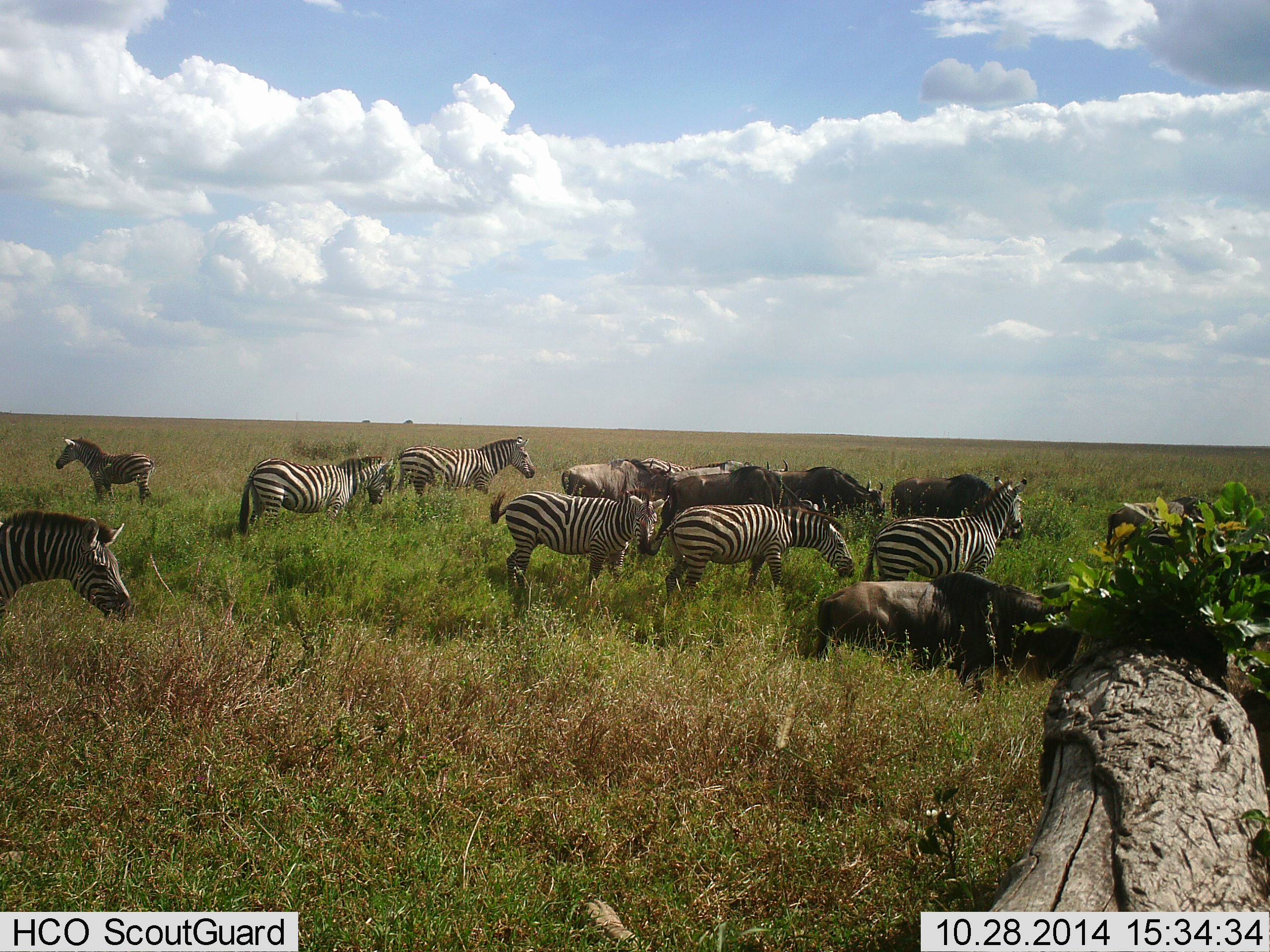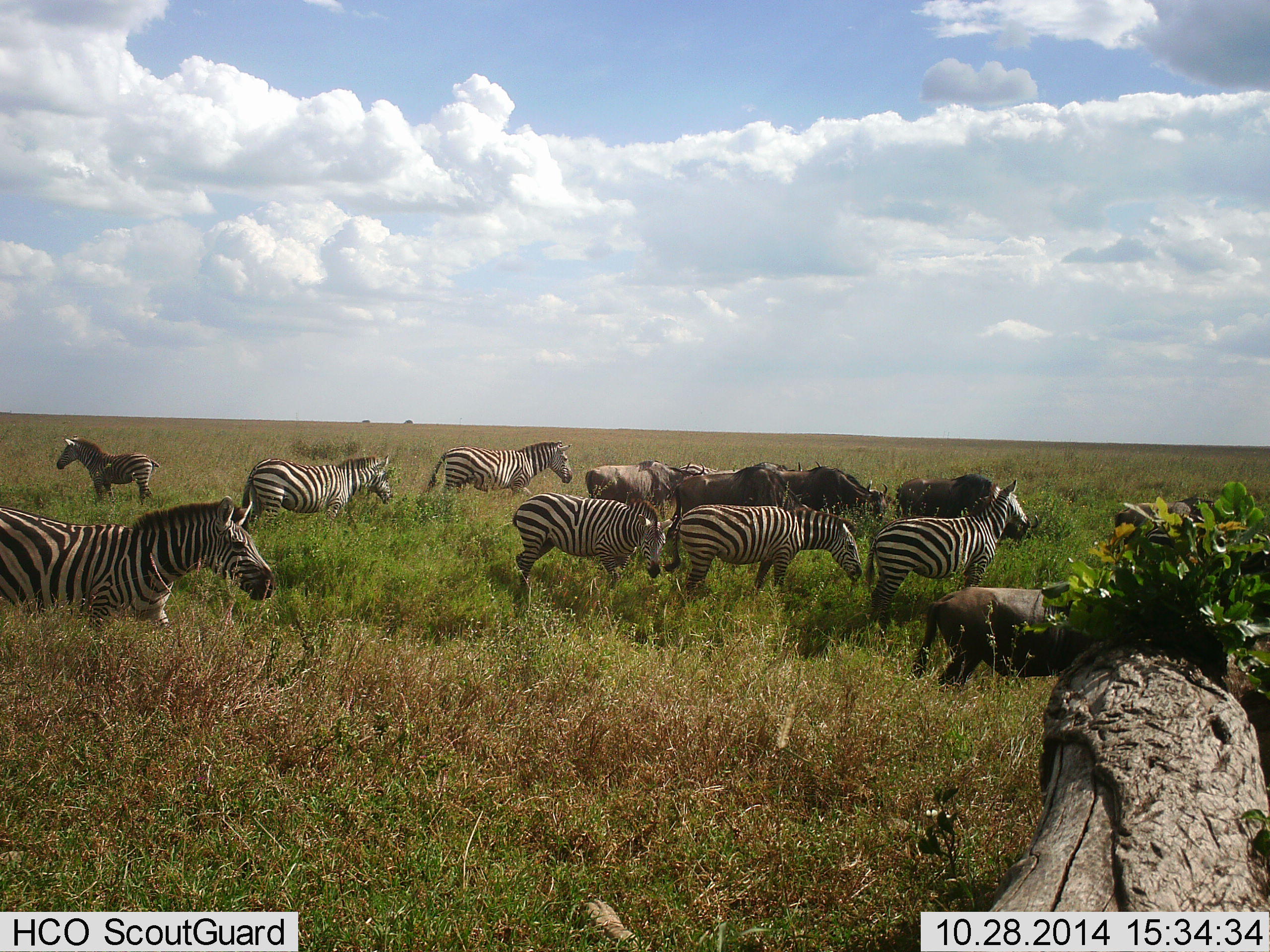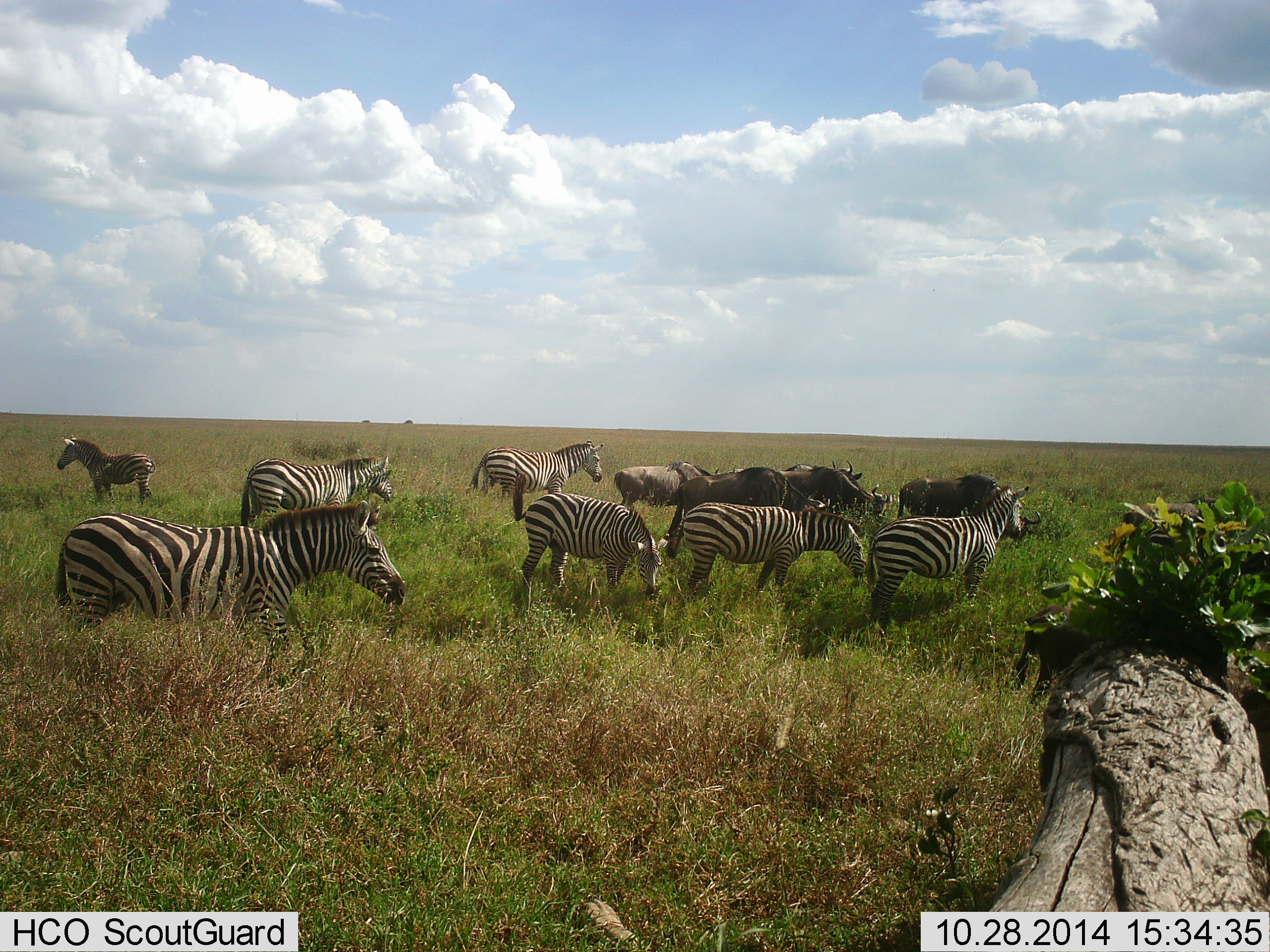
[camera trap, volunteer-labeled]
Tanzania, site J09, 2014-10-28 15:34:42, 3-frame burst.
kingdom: Animalia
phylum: Chordata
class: Mammalia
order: Artiodactyla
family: Bovidae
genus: Connochaetes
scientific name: Connochaetes taurinus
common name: blue wildebeest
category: wildebeest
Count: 5.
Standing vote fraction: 30%.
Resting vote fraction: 0%.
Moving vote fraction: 80%.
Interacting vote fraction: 10%.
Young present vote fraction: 0%.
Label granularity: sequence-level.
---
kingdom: Animalia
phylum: Chordata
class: Mammalia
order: Perissodactyla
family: Equidae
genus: Equus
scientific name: Equus quagga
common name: plains zebra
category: zebra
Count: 7.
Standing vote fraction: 55%.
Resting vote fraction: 0%.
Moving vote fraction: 73%.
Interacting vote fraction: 18%.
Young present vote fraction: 0%.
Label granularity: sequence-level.